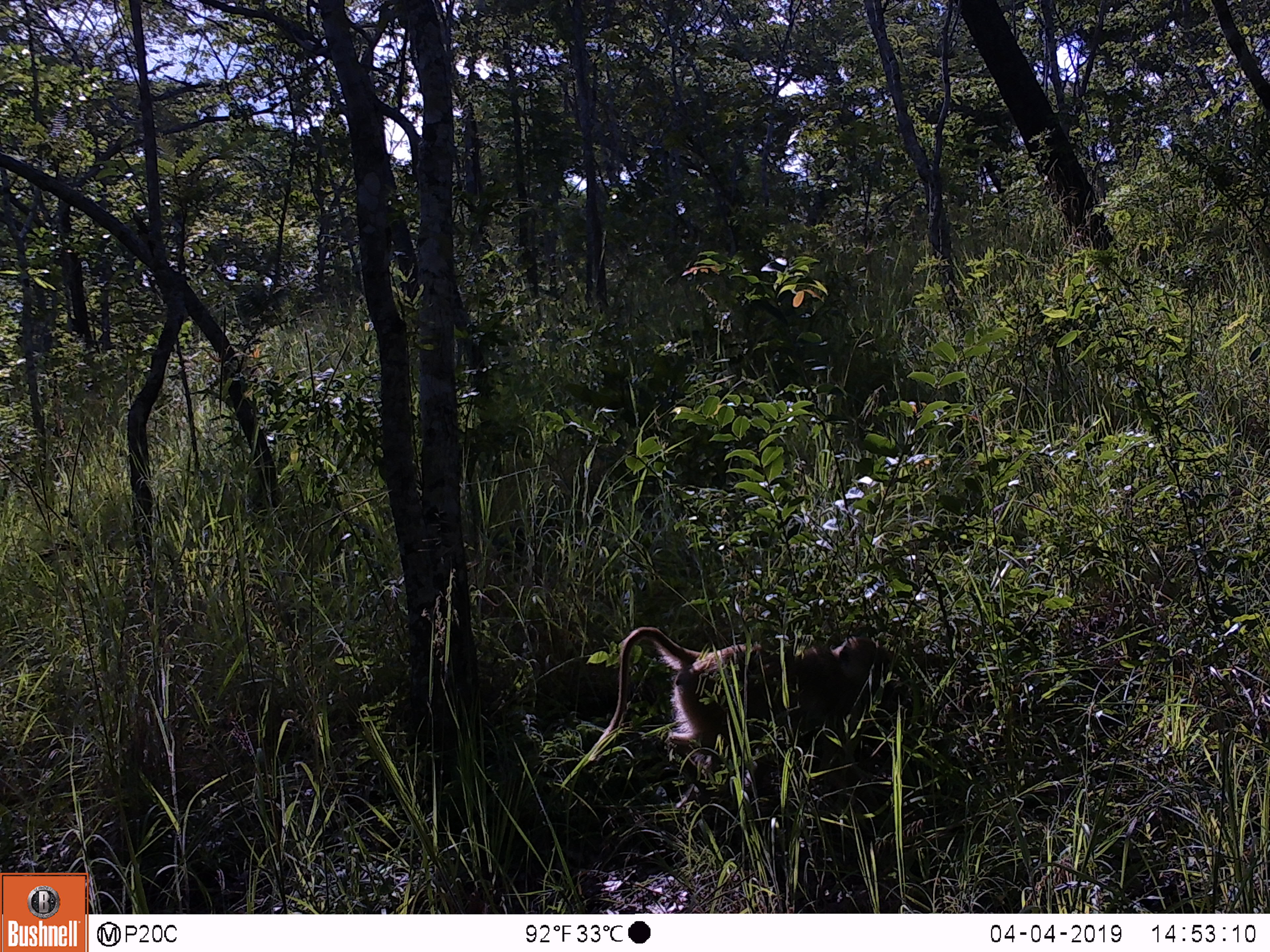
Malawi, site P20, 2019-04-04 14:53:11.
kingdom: Animalia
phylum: Chordata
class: Mammalia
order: Primates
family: Cercopithecidae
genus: Papio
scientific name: Papio cynocephalus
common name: yellow baboon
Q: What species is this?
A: Yellow baboon (Papio cynocephalus).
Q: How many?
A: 1.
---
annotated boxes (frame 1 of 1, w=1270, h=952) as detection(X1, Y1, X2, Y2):
yellow baboon: detection(573, 623, 898, 797)